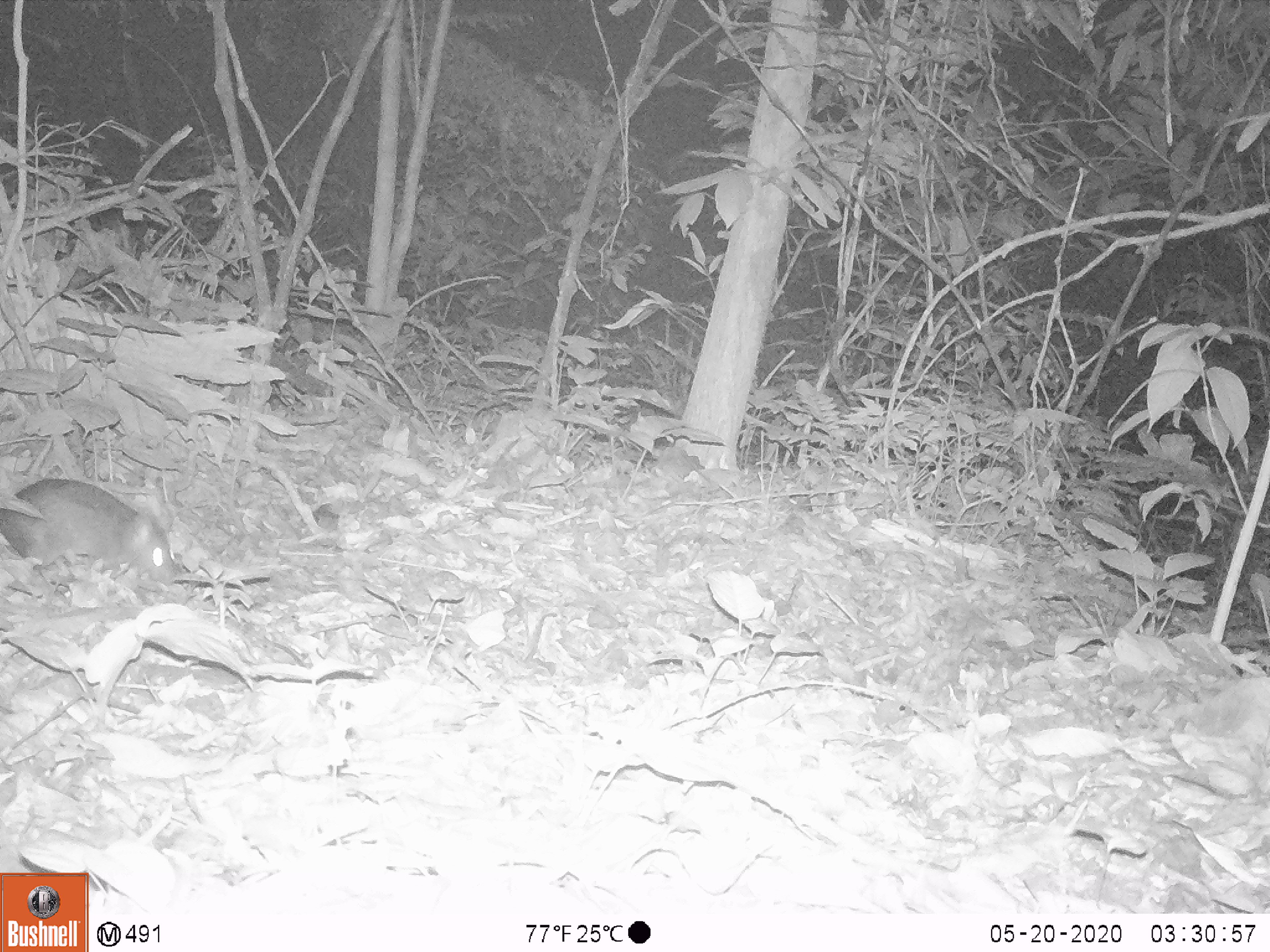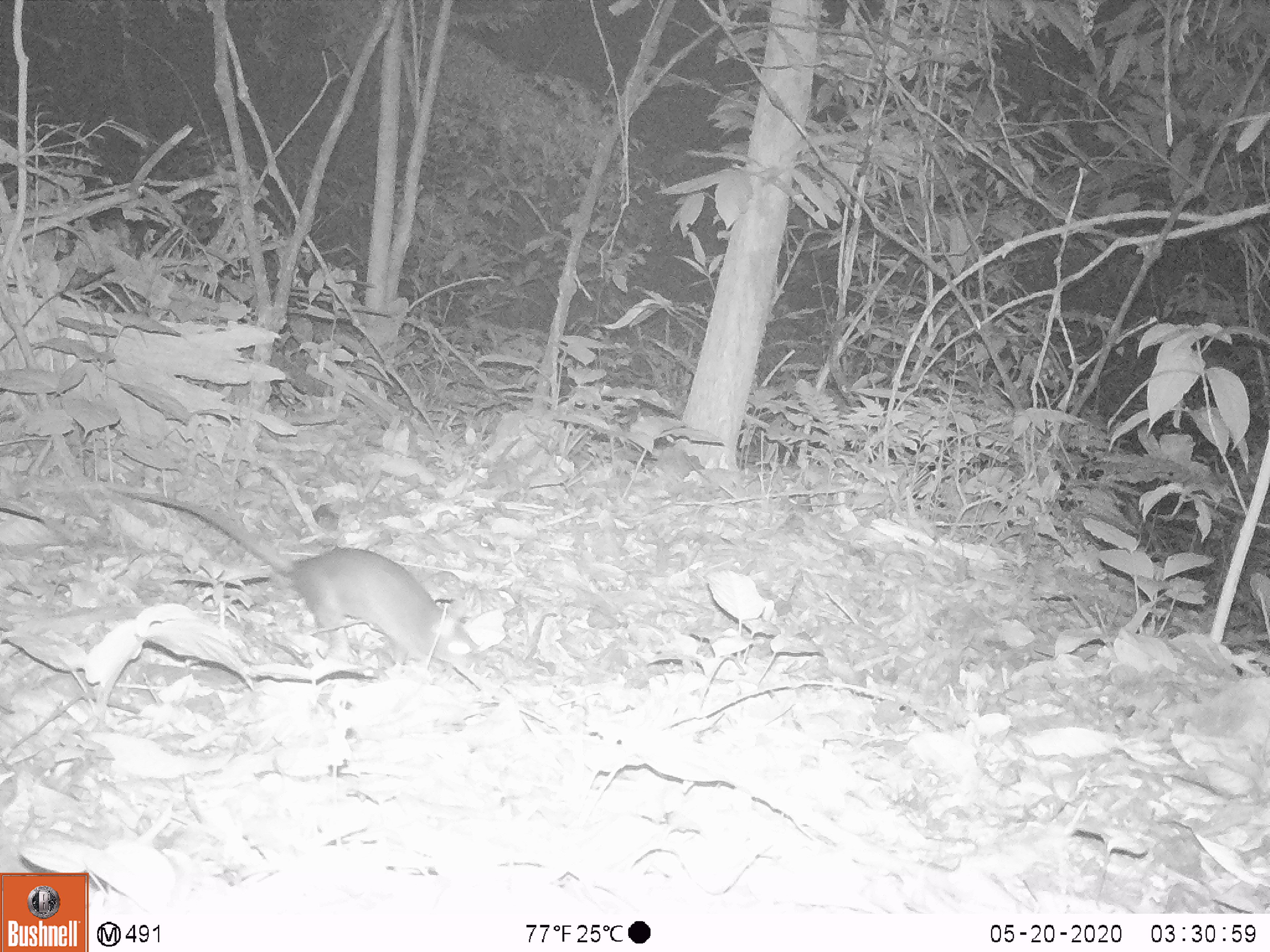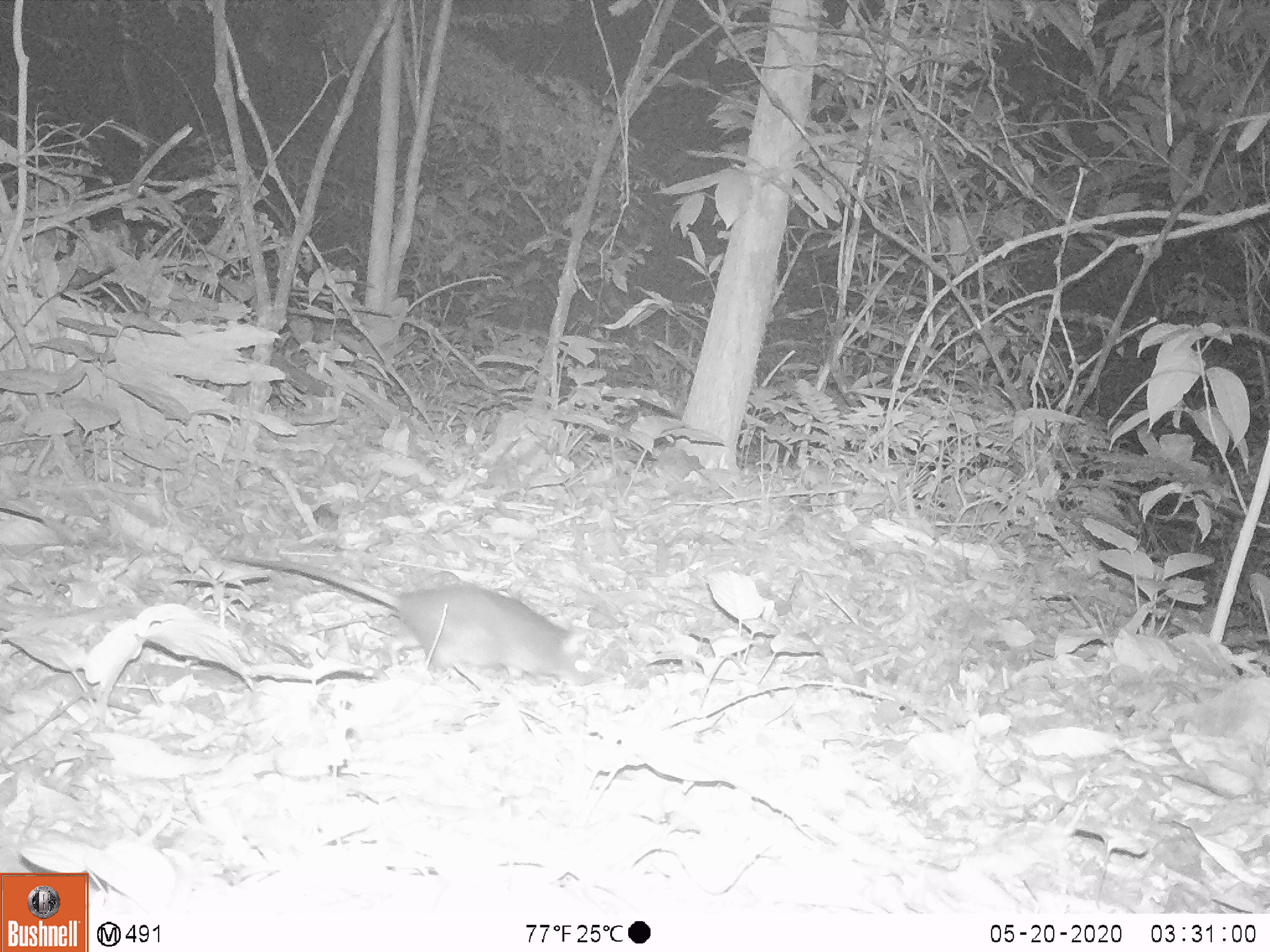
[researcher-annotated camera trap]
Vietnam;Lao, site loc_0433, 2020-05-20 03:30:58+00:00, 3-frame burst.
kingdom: Animalia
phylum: Chordata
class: Mammalia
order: Rodentia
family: Muridae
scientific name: Muridae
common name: old-world mice and rats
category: unidentified murid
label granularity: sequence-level